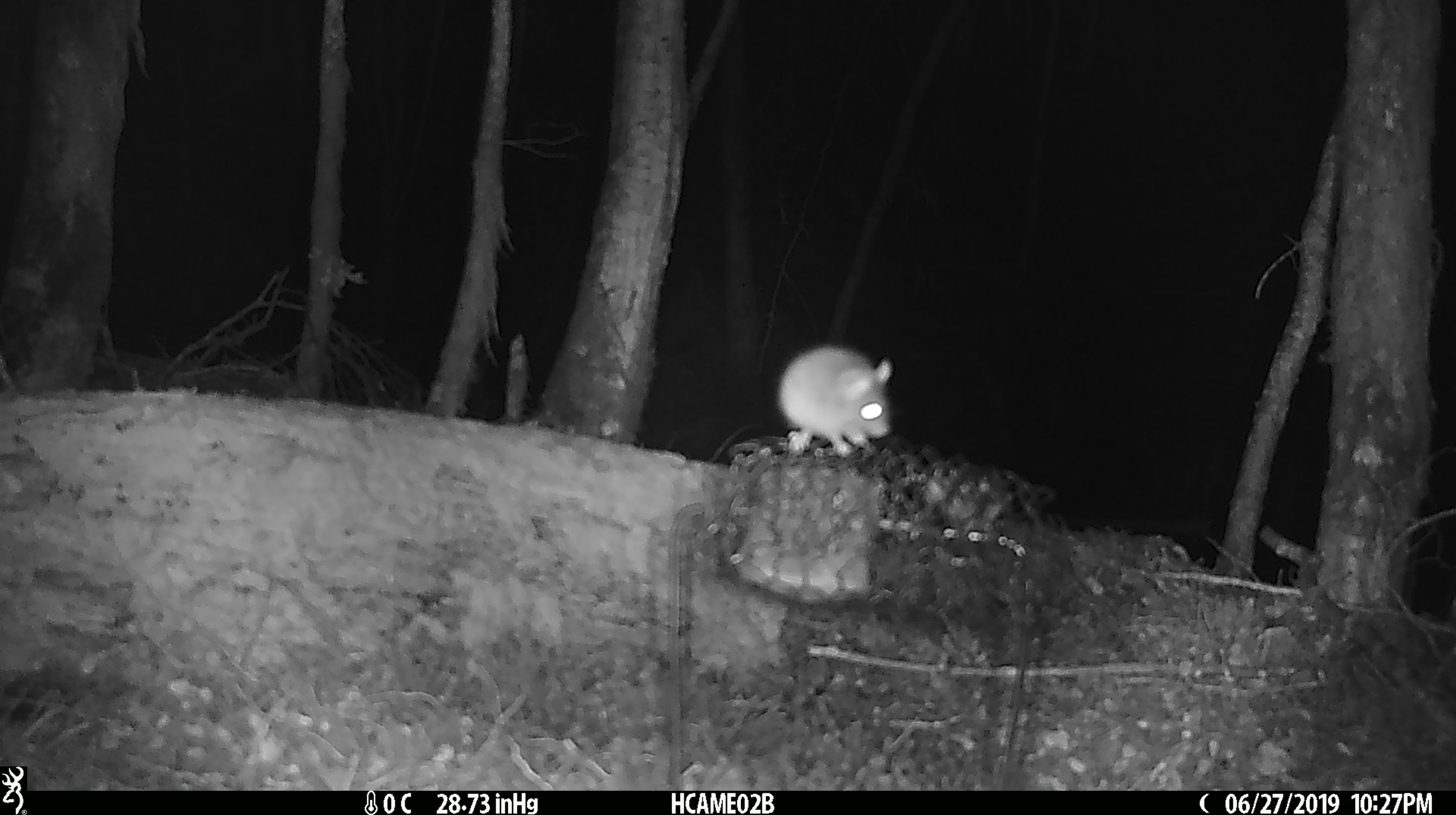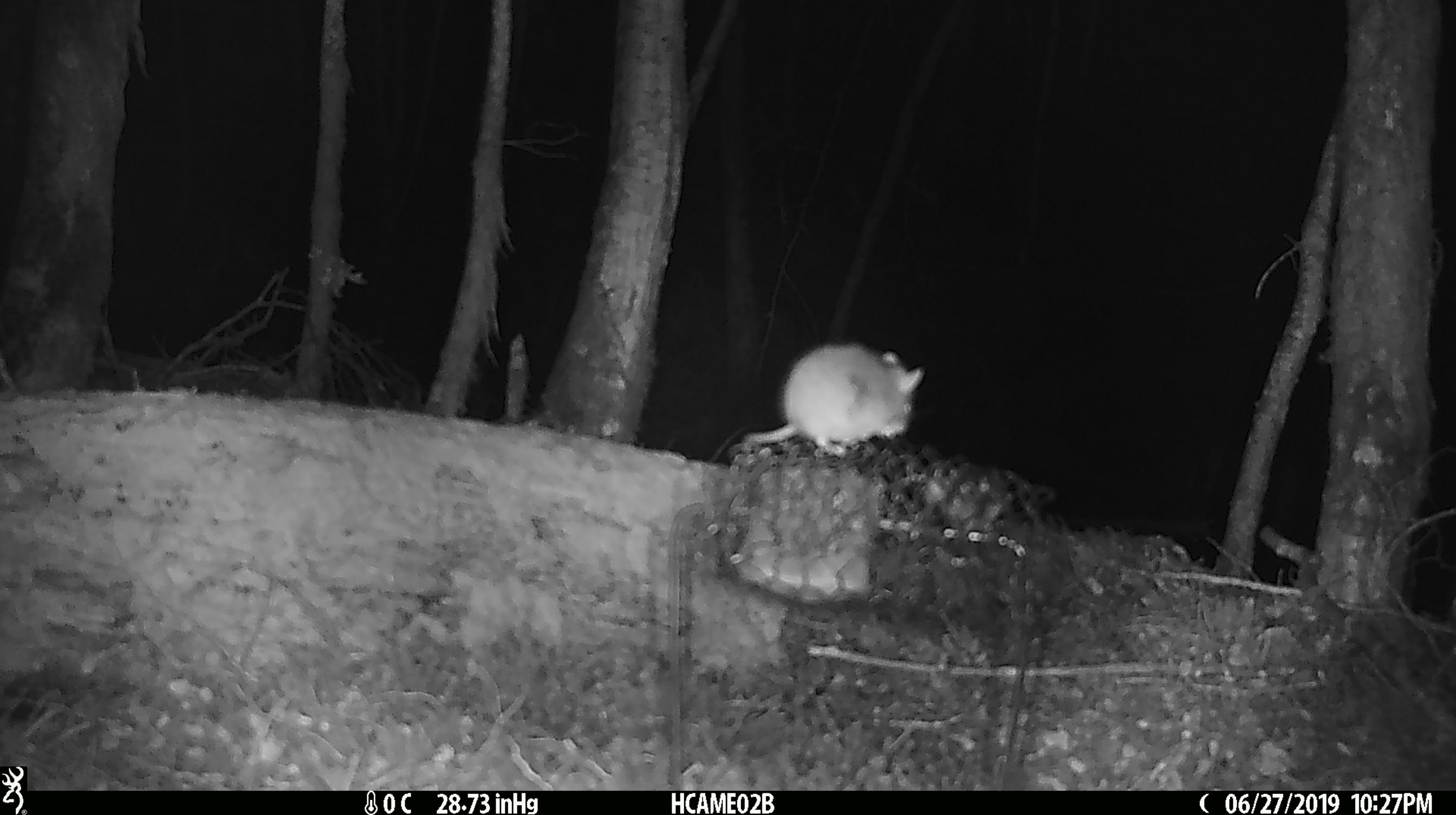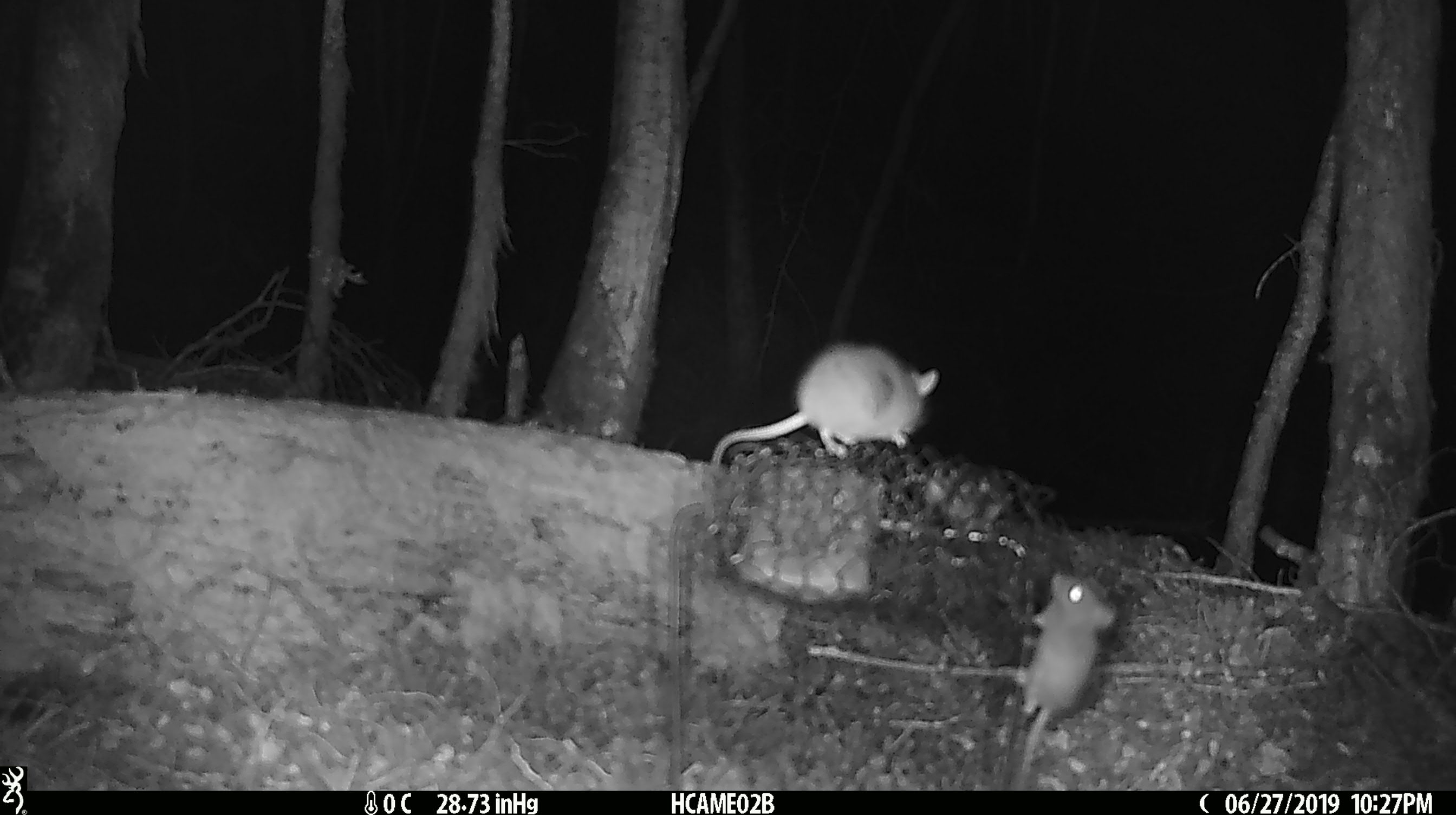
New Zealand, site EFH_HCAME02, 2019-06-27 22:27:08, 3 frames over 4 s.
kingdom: Animalia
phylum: Chordata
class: Mammalia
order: Rodentia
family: Muridae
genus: Mus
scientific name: Mus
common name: mouse